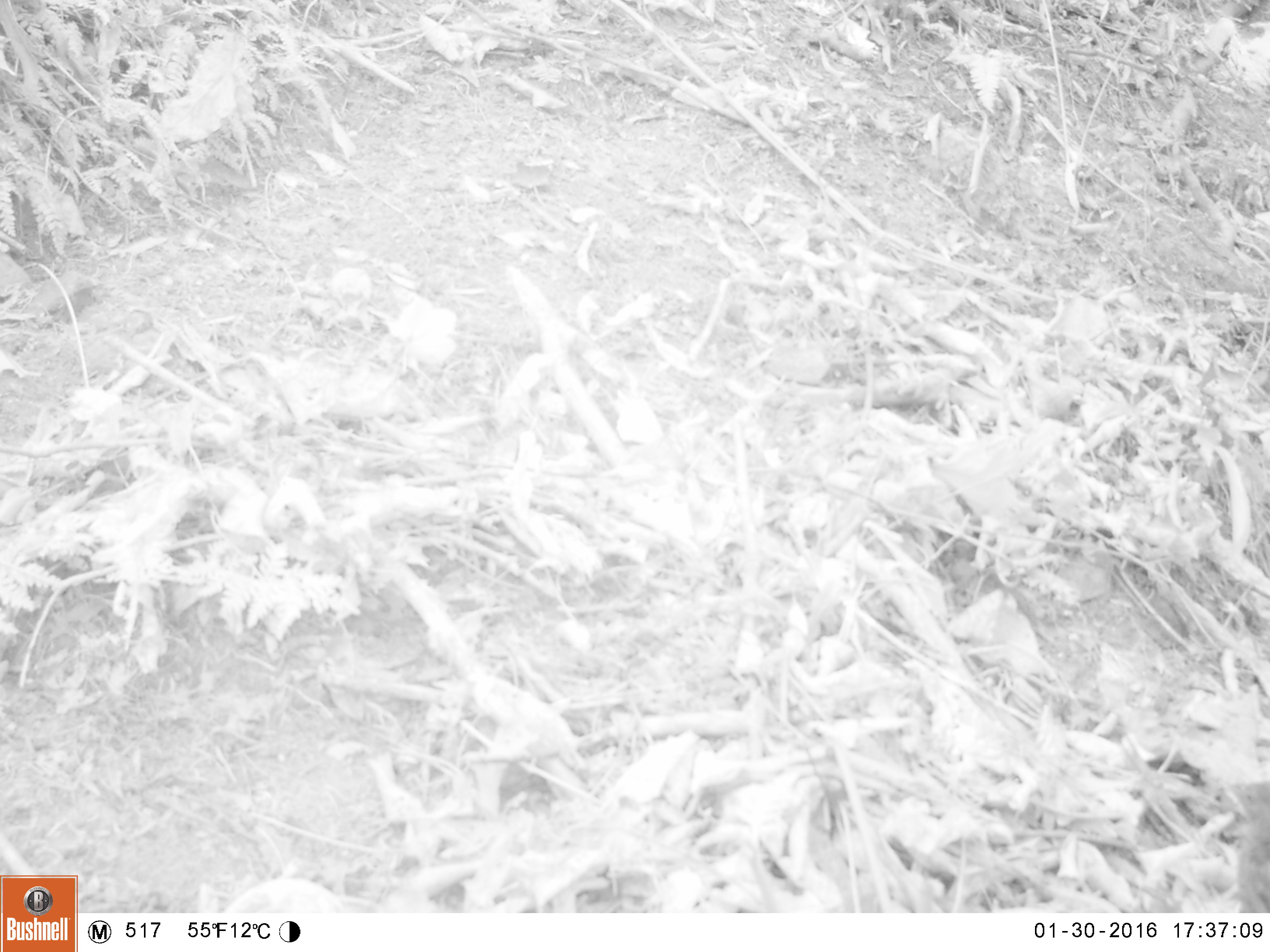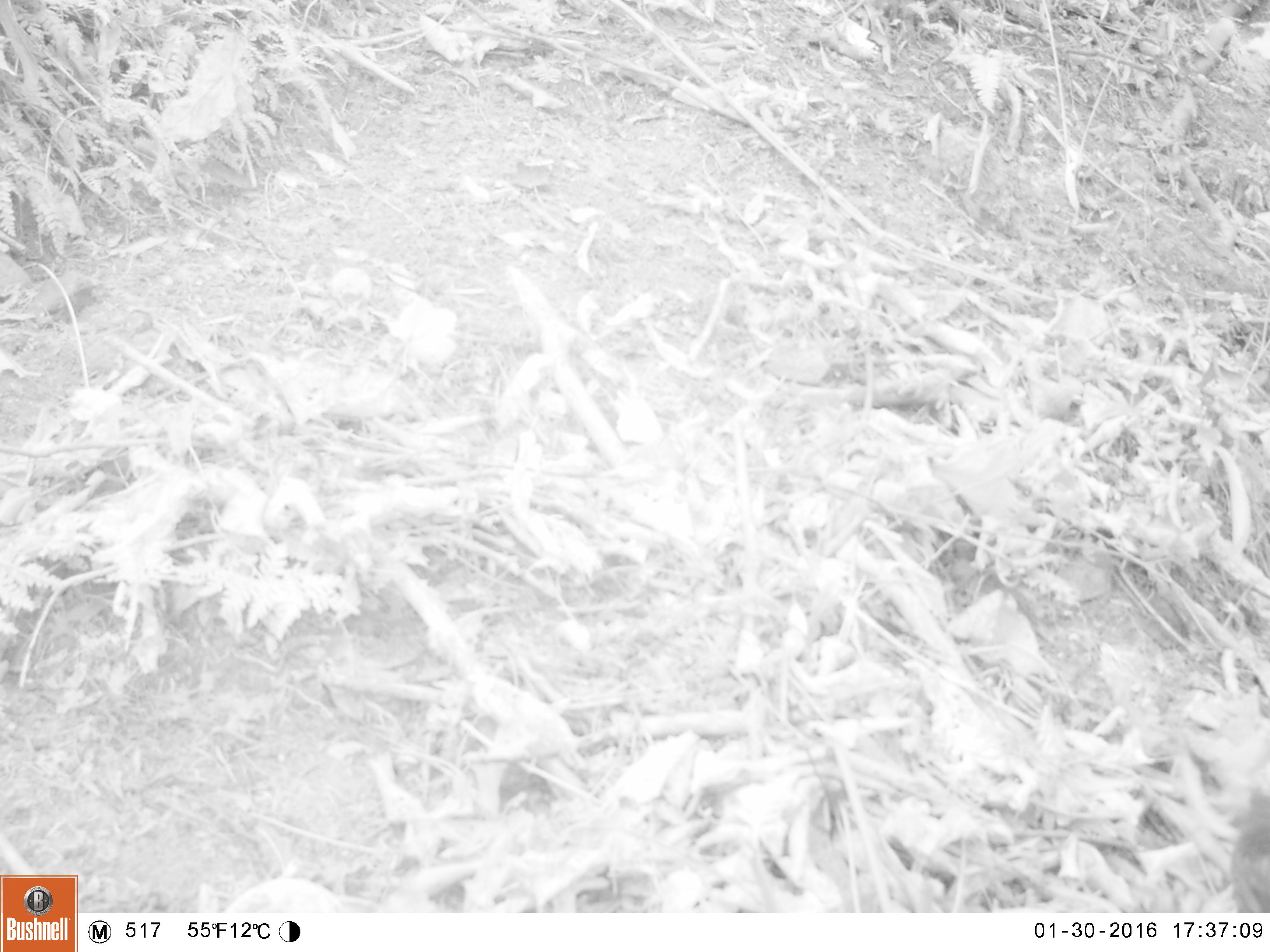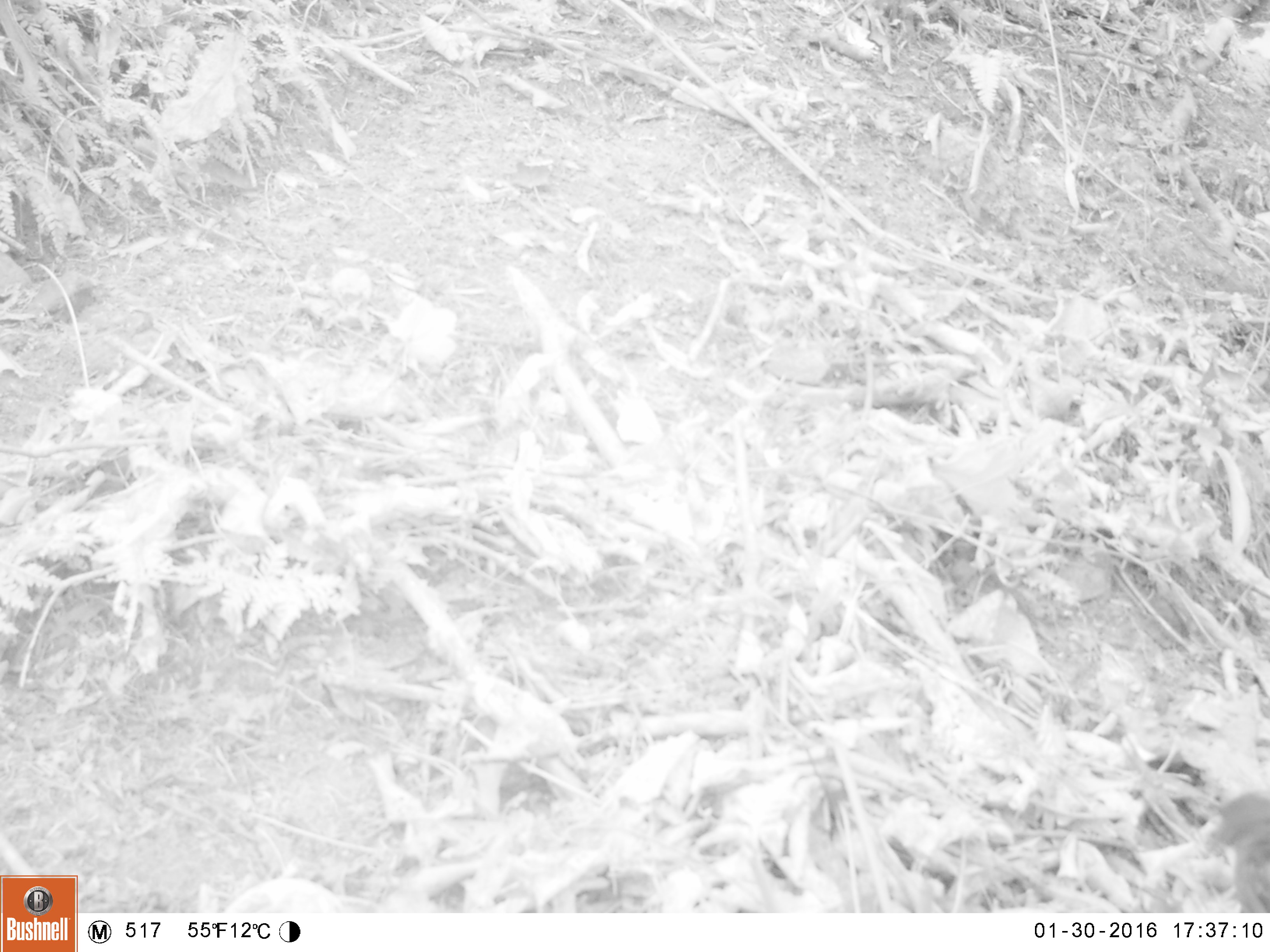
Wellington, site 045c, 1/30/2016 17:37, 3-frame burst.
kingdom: Animalia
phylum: Chordata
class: Aves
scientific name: Aves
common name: bird